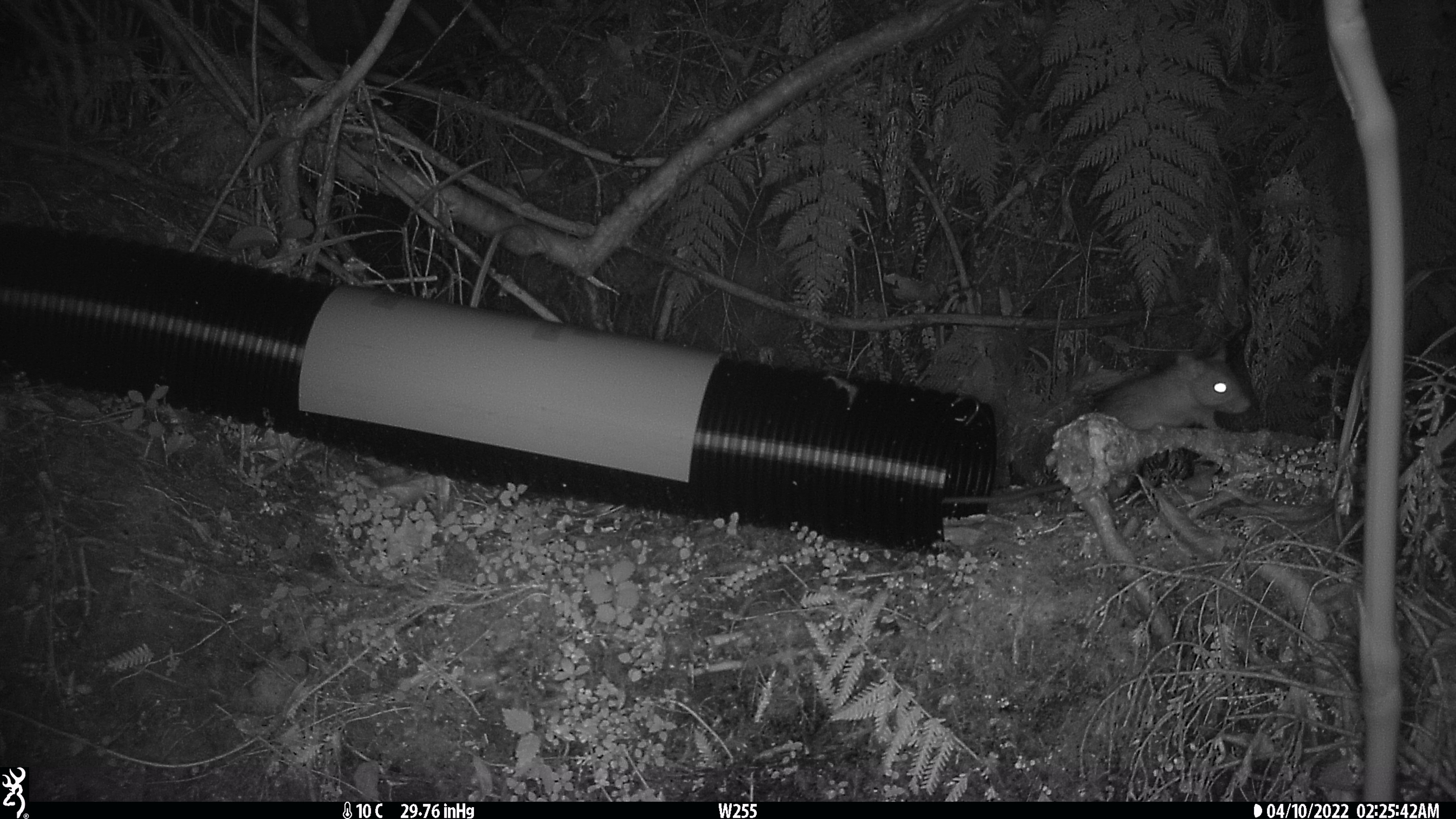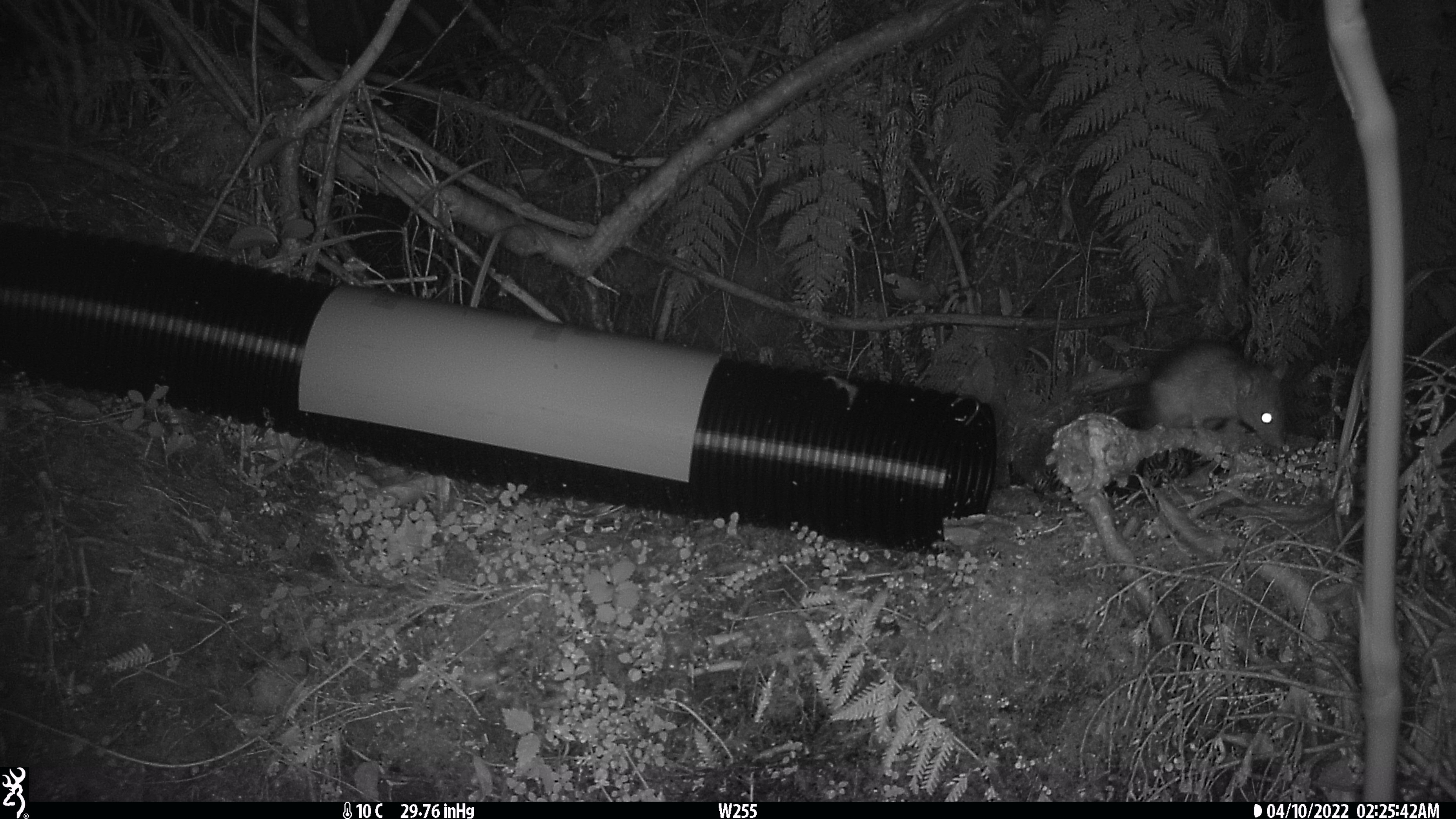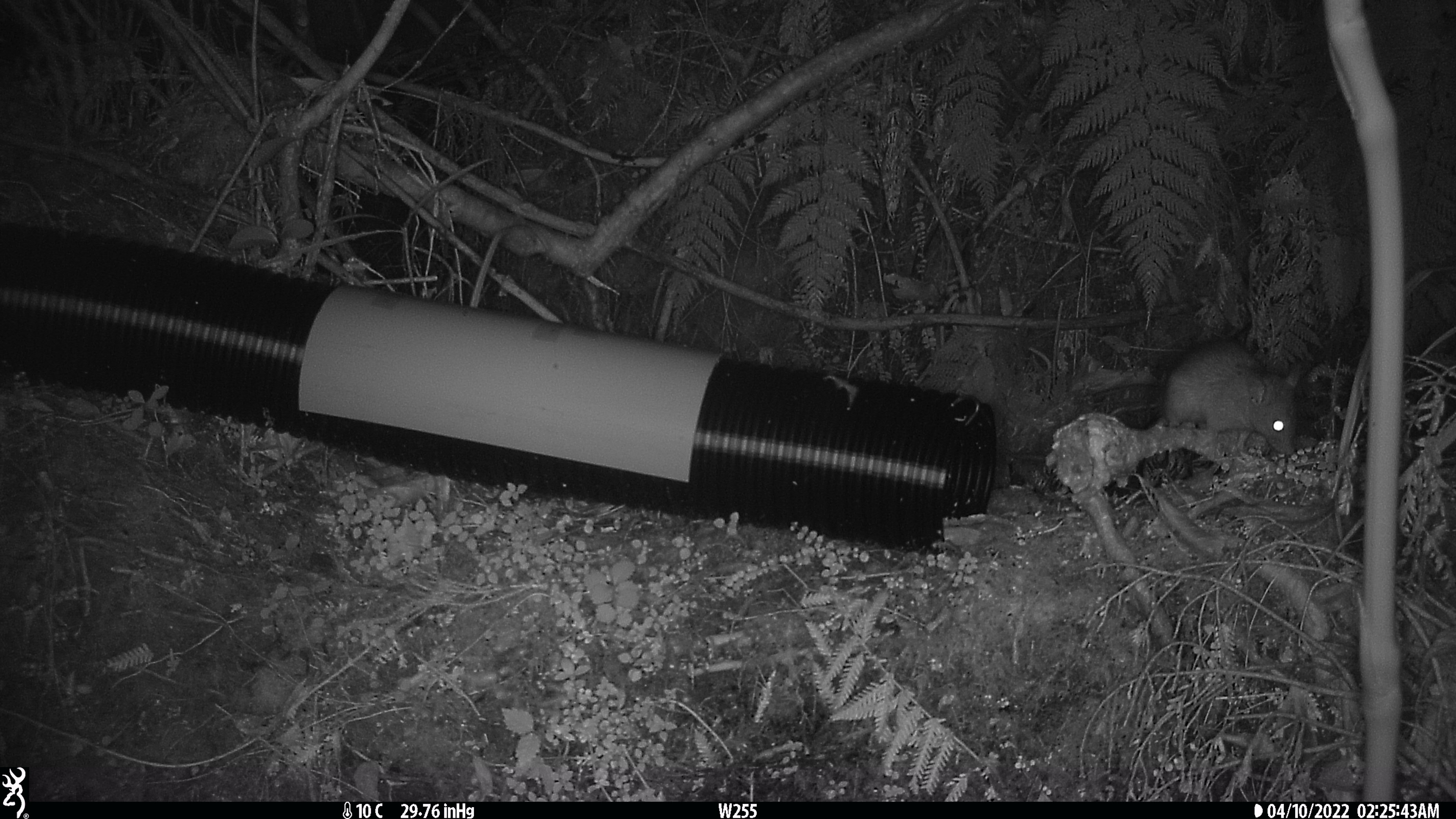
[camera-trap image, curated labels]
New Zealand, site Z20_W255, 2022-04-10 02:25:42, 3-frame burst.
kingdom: Animalia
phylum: Chordata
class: Mammalia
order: Rodentia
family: Muridae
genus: Rattus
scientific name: Rattus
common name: rat